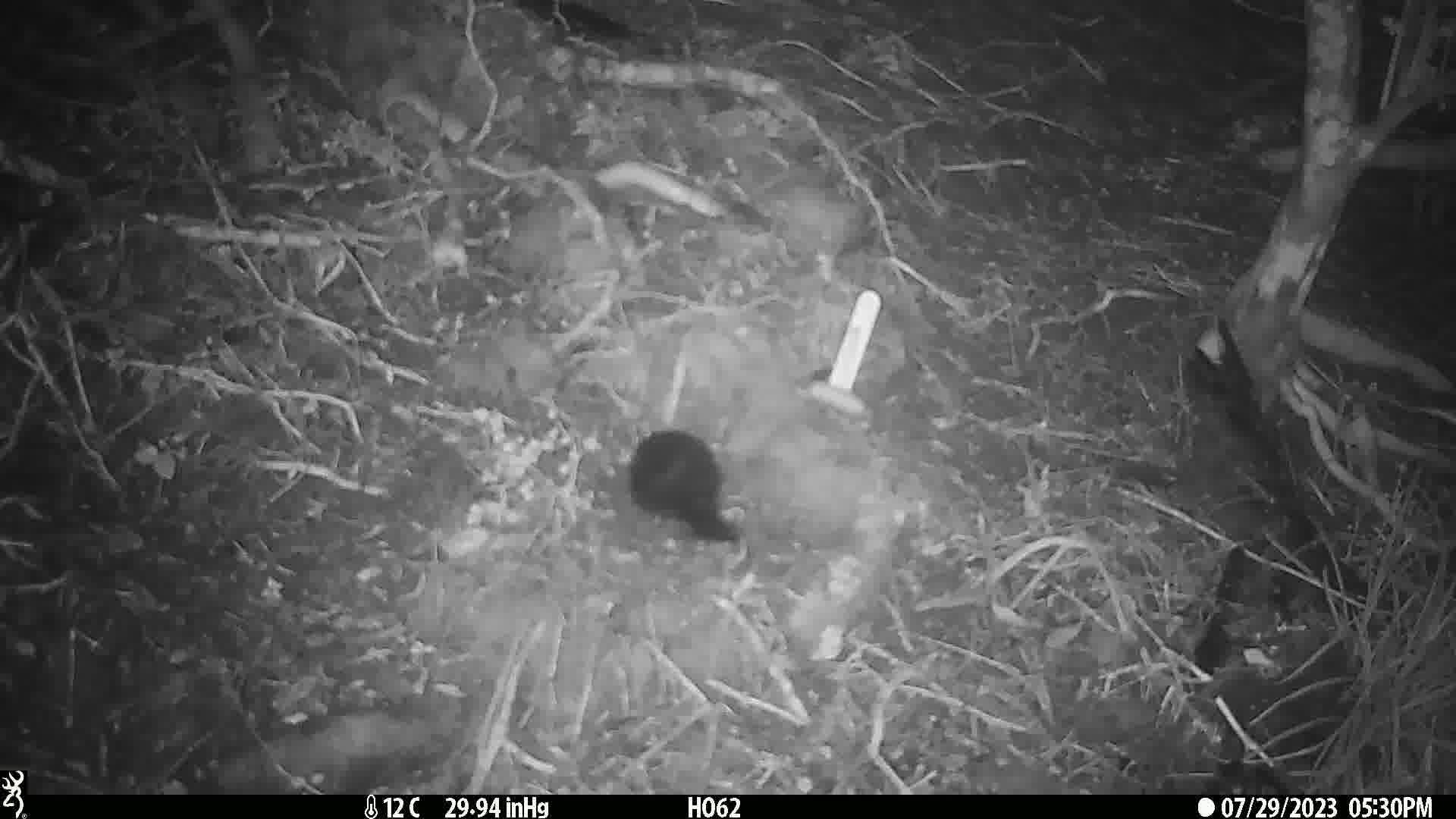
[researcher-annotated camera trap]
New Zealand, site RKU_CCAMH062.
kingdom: Animalia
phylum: Chordata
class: Aves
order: Passeriformes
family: Turdidae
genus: Turdus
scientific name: Turdus merula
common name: eurasian blackbird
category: blackbird